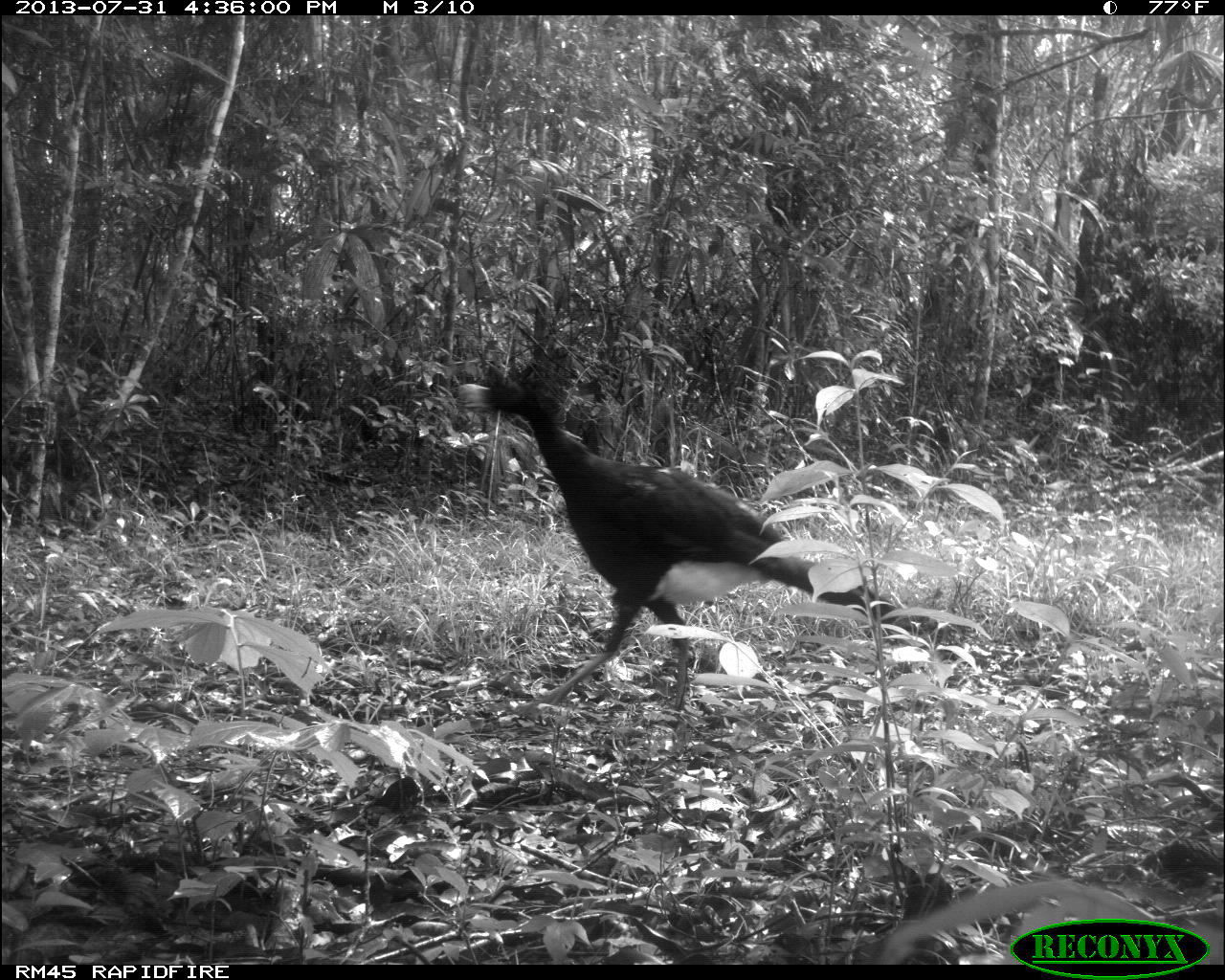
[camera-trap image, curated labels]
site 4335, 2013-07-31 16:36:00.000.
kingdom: Animalia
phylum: Chordata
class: Aves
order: Galliformes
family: Cracidae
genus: Crax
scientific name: Crax rubra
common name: great curassow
Crax rubra (great curassow), count 1, sex male.